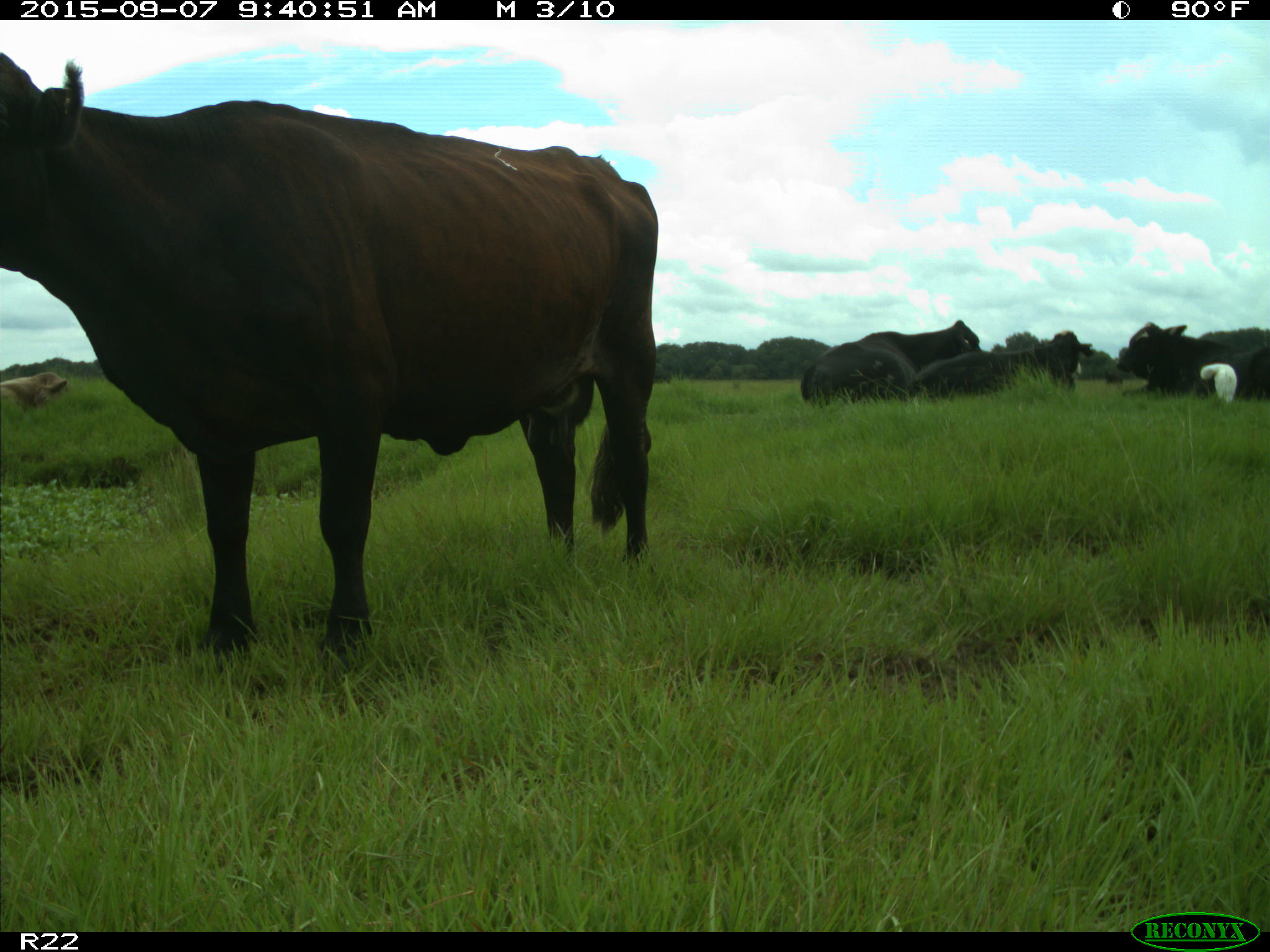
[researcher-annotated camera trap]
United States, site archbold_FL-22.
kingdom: Animalia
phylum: Chordata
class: Mammalia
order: Artiodactyla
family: Bovidae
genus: Bos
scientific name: Bos taurus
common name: domestic cow